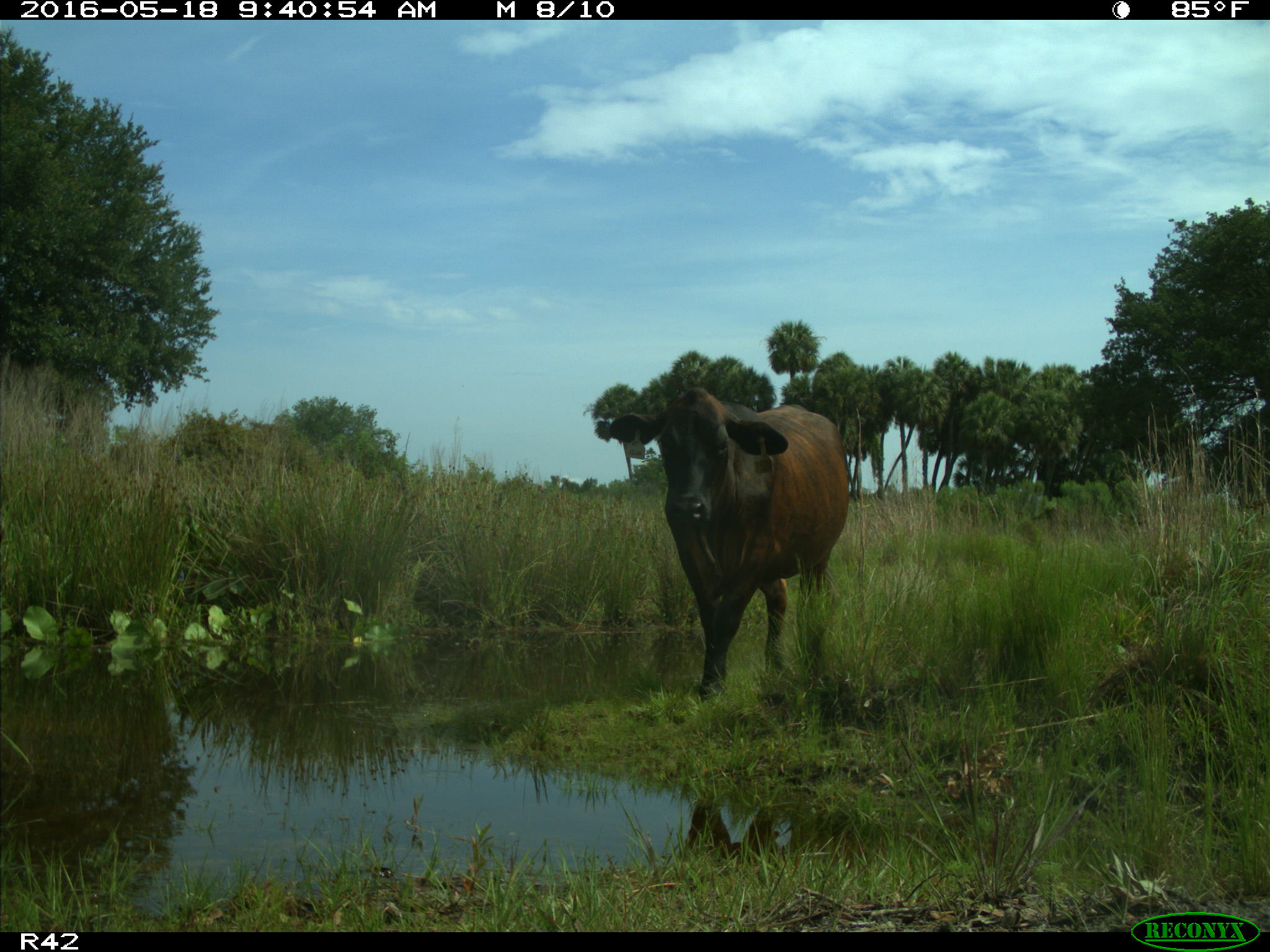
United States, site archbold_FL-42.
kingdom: Animalia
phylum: Chordata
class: Mammalia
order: Artiodactyla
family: Bovidae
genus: Bos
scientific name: Bos taurus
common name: domestic cow